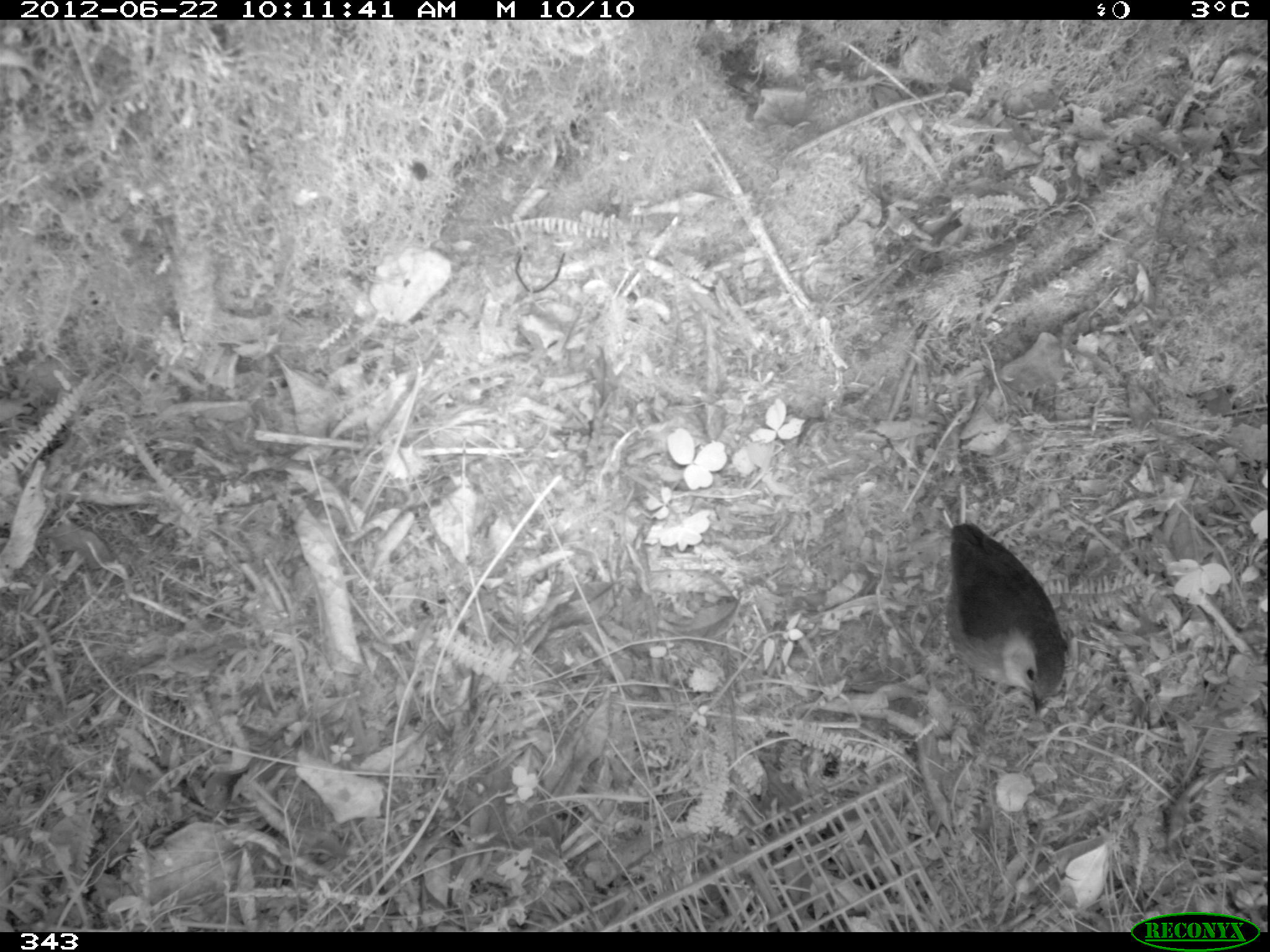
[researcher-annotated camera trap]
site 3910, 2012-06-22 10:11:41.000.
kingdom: Animalia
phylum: Chordata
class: Aves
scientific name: Aves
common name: bird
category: unknown bird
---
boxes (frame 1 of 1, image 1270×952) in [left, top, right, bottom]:
unknown bird: [943, 520, 1068, 716]